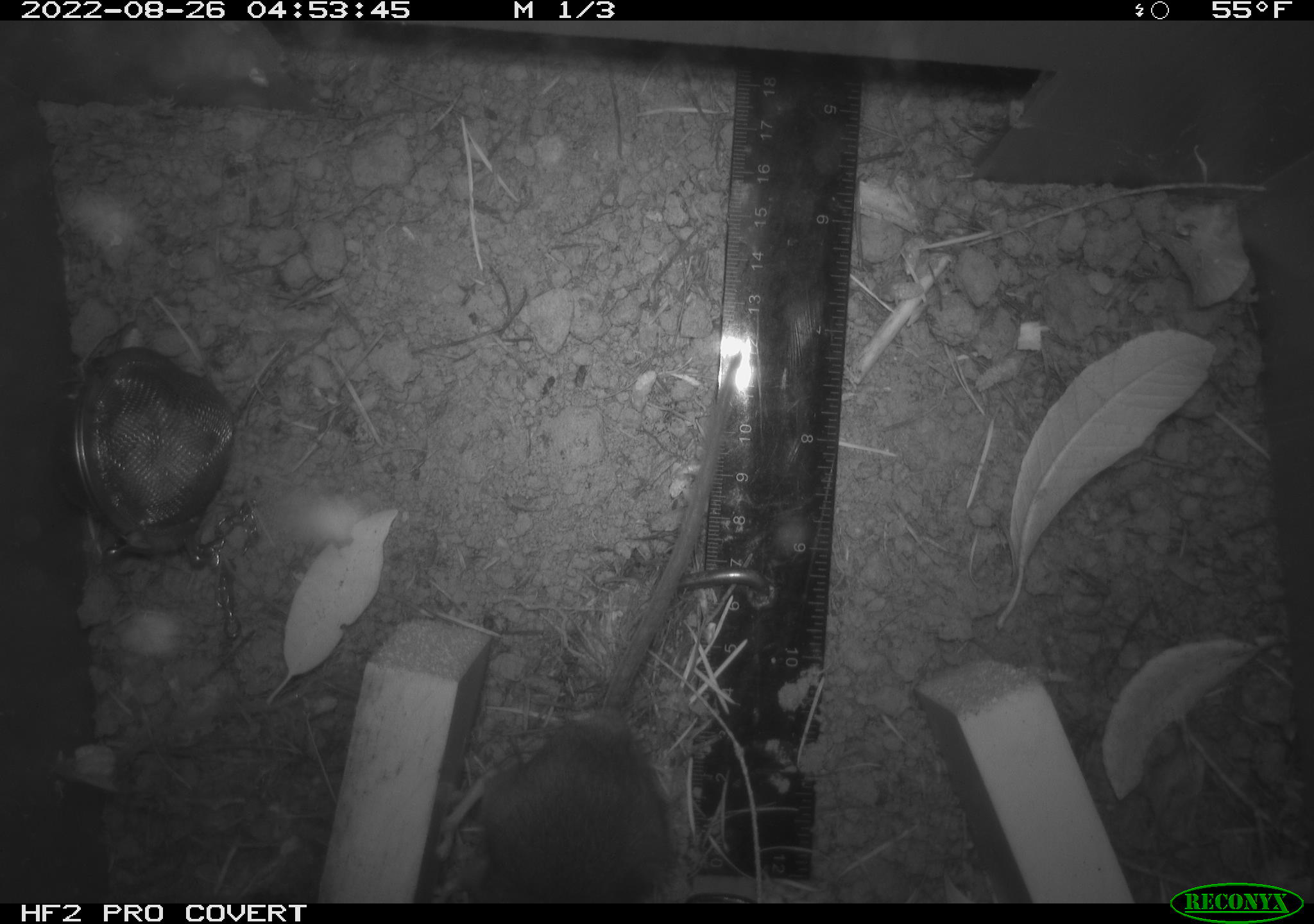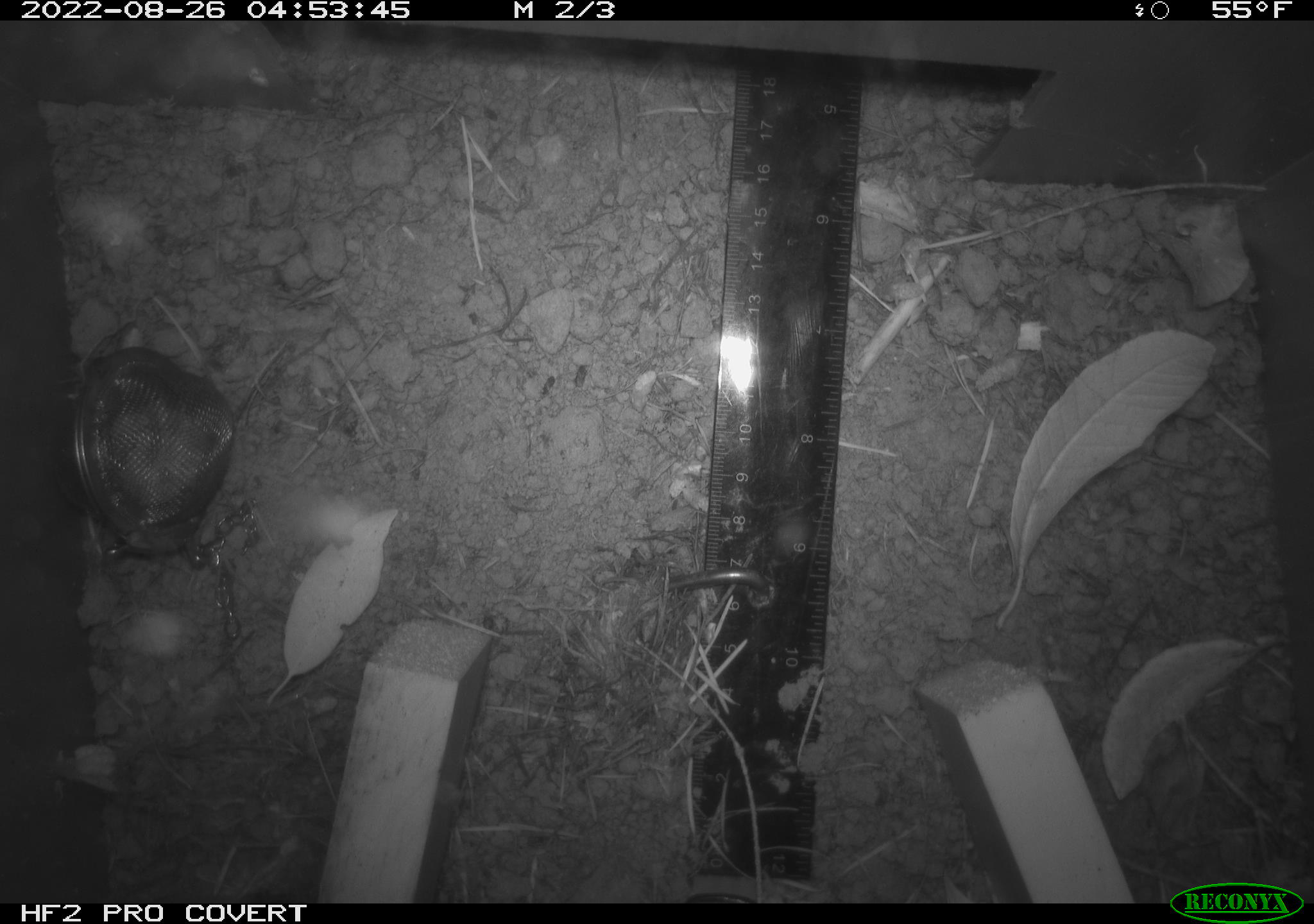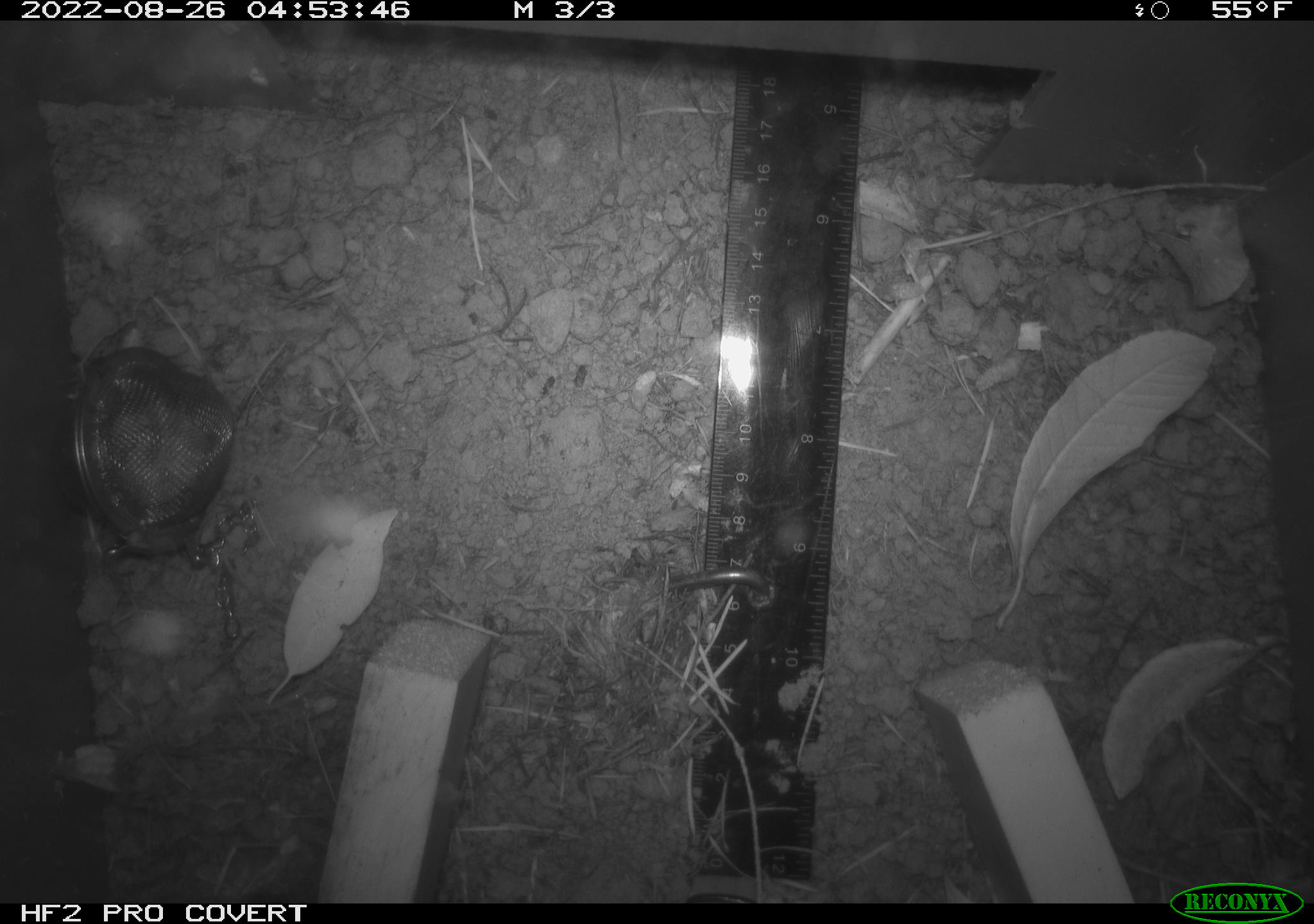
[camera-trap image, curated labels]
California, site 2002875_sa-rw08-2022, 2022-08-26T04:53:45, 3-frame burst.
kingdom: Animalia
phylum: Chordata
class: Mammalia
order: Rodentia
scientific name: Rodentia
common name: mouse species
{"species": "mouse species (Rodentia)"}